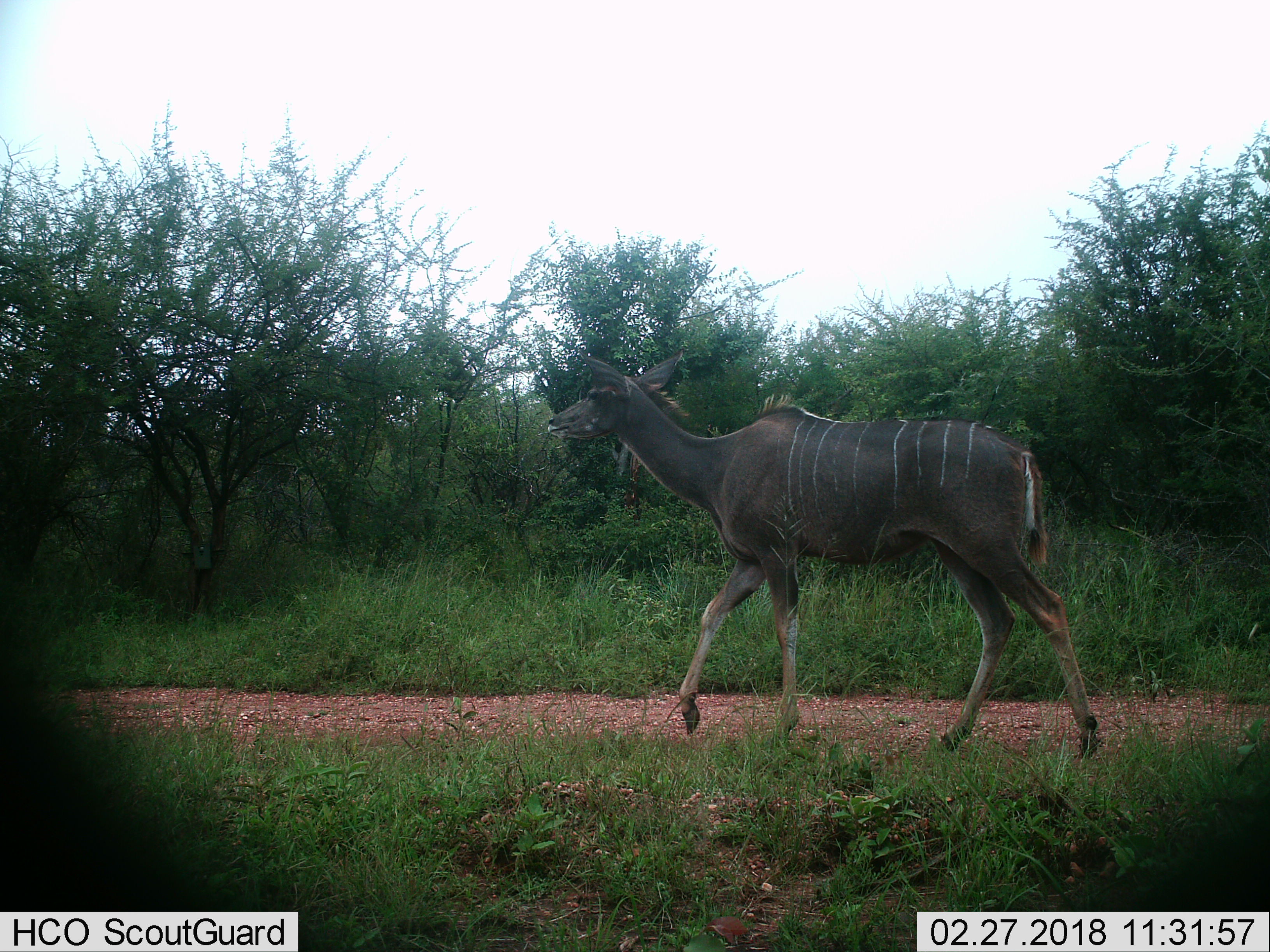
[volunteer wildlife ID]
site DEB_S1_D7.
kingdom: Animalia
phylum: Chordata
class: Mammalia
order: Artiodactyla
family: Bovidae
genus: Tragelaphus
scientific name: Tragelaphus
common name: kudu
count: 1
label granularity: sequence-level